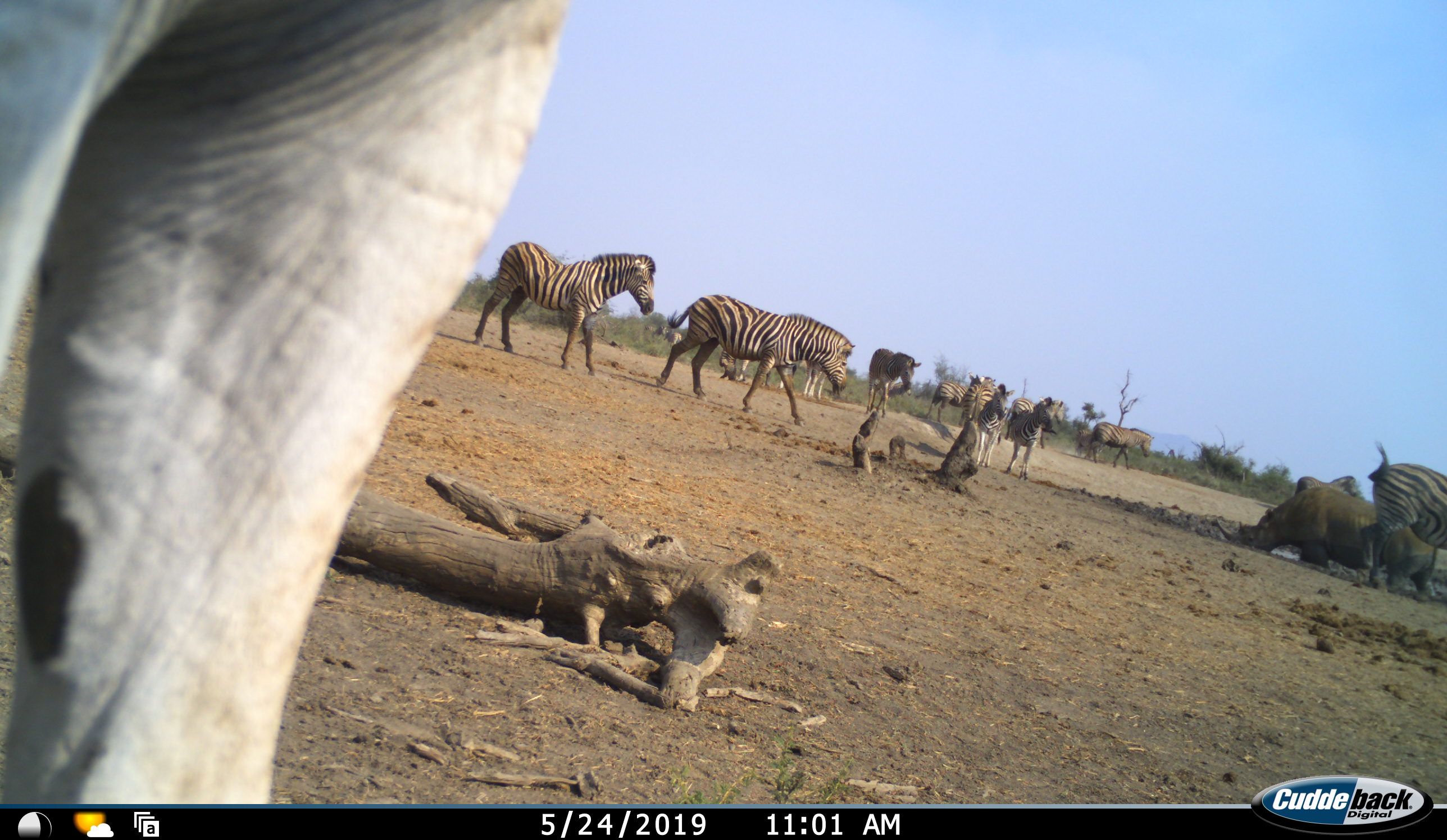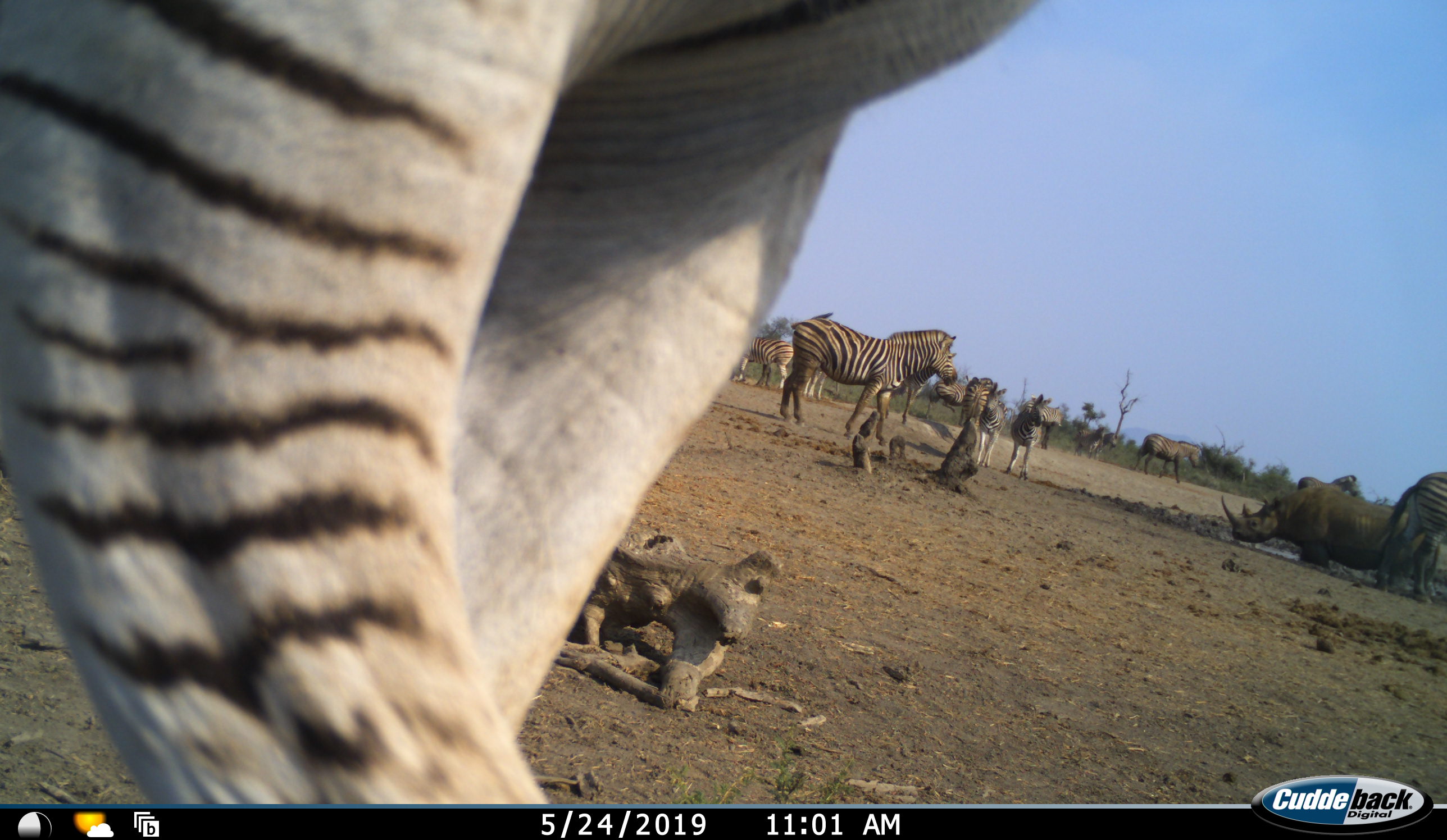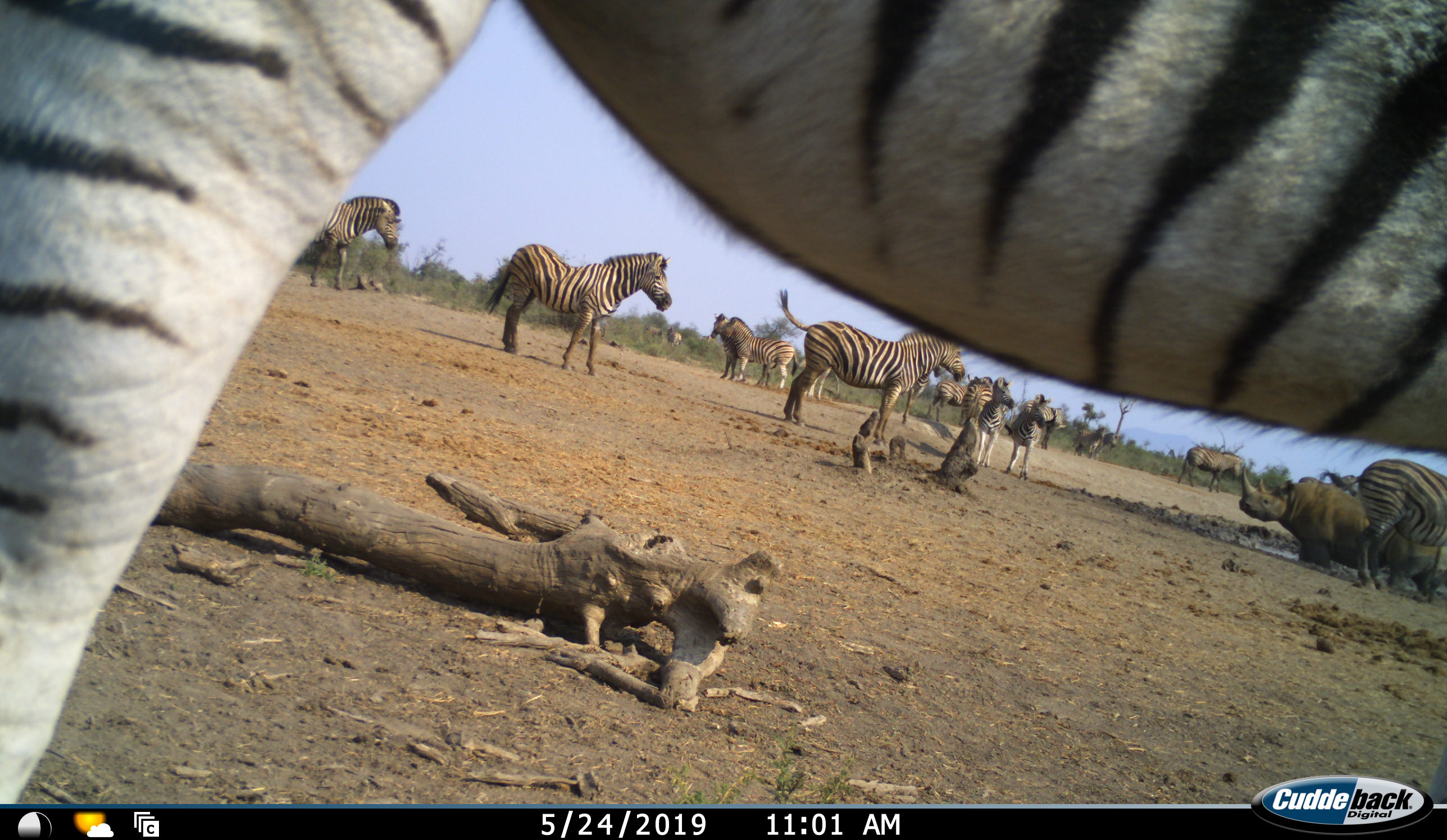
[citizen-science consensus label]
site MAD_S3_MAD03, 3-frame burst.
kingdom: Animalia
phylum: Chordata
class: Mammalia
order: Perissodactyla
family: Rhinocerotidae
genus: Diceros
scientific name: Diceros bicornis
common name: black rhinoceros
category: rhinocerosblack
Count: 1.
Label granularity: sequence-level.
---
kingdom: Animalia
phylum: Chordata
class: Mammalia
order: Perissodactyla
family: Equidae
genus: Equus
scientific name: Equus quagga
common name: plains zebra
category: zebraplains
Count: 11-50.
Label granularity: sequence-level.